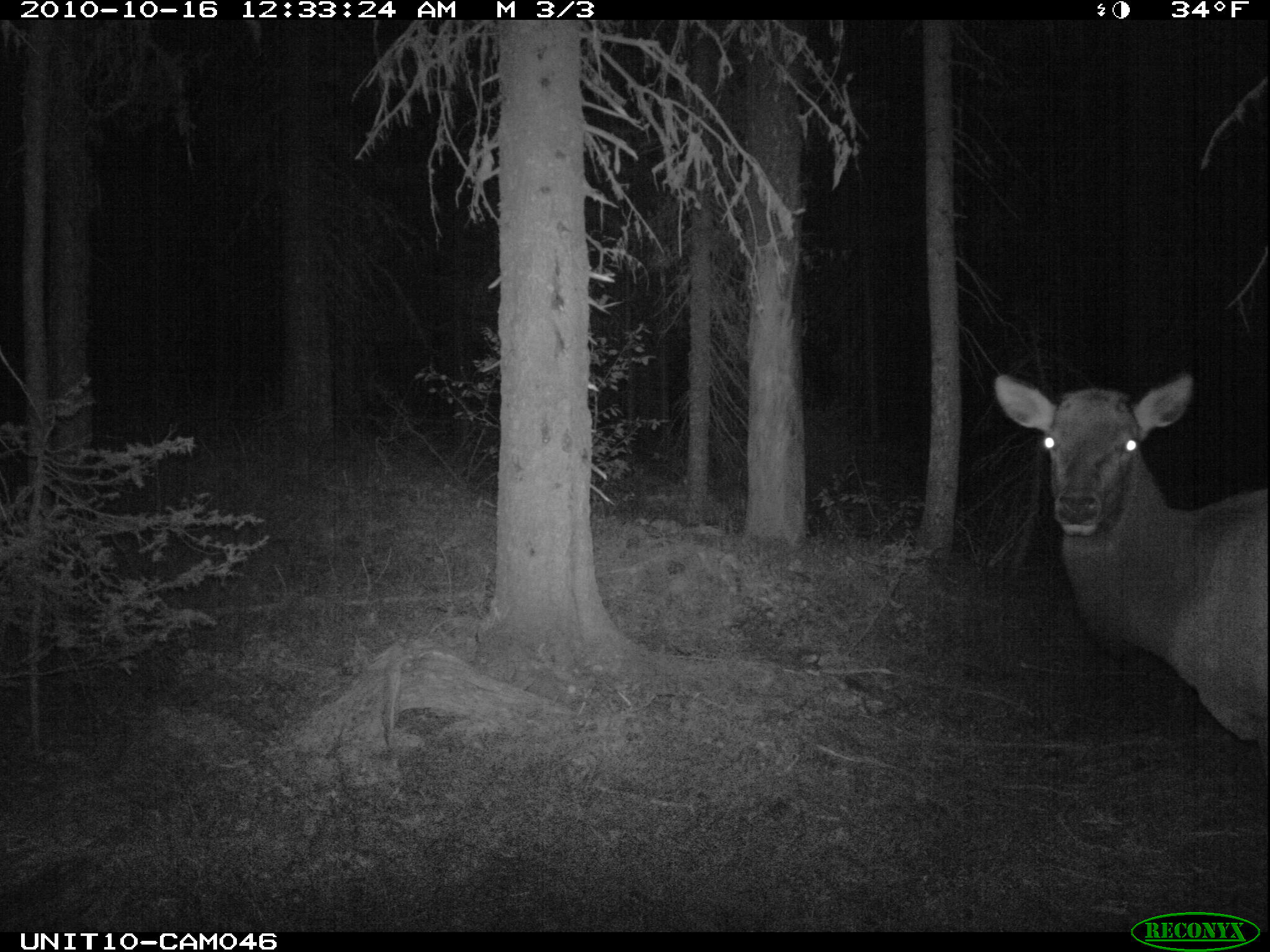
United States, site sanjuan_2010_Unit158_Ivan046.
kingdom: Animalia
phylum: Chordata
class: Mammalia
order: Artiodactyla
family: Cervidae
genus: Cervus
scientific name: Cervus elaphus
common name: red deer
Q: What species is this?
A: Cervus elaphus (red deer).